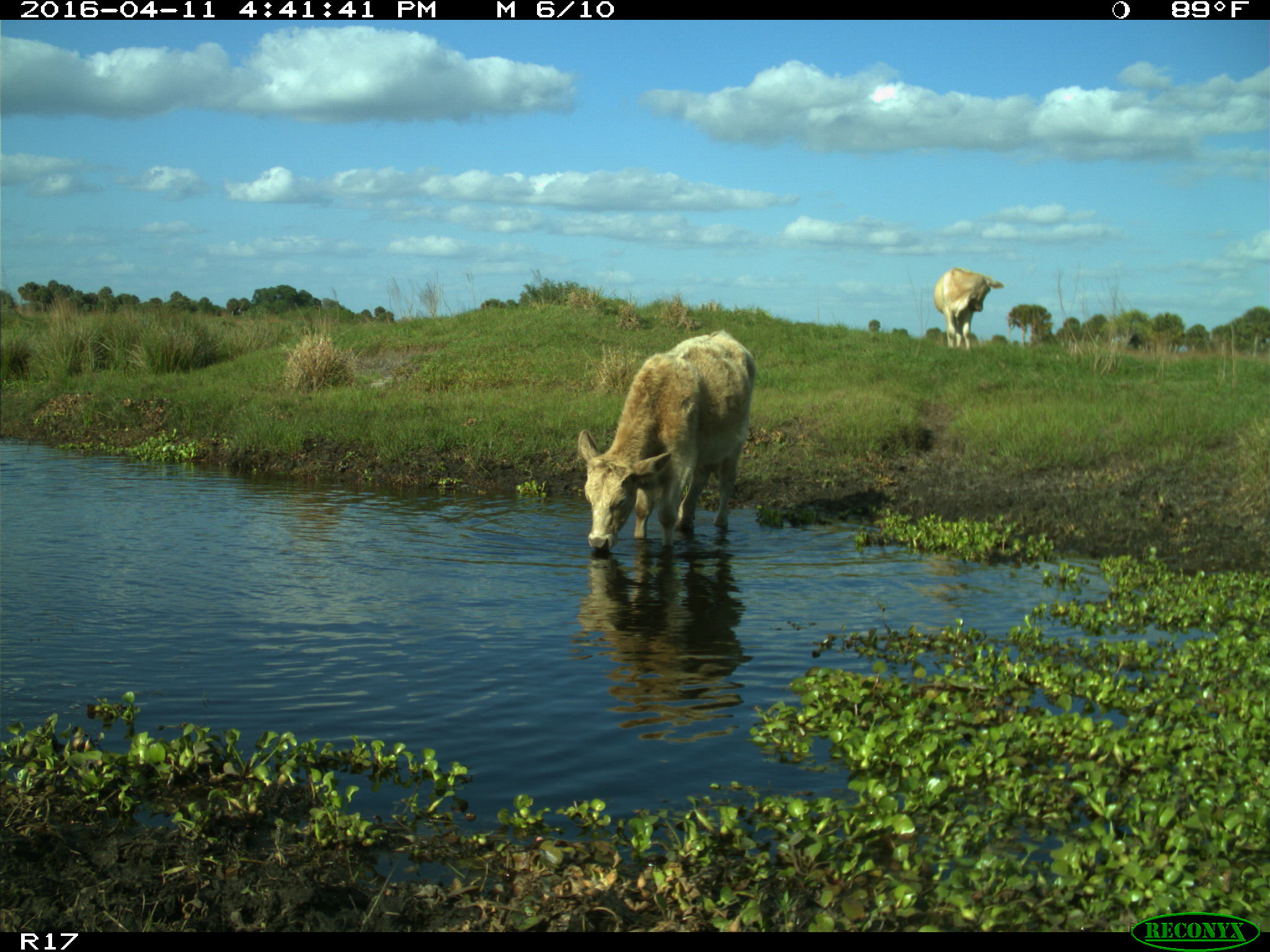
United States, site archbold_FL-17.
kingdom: Animalia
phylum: Chordata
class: Mammalia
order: Artiodactyla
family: Bovidae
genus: Bos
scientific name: Bos taurus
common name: domestic cow